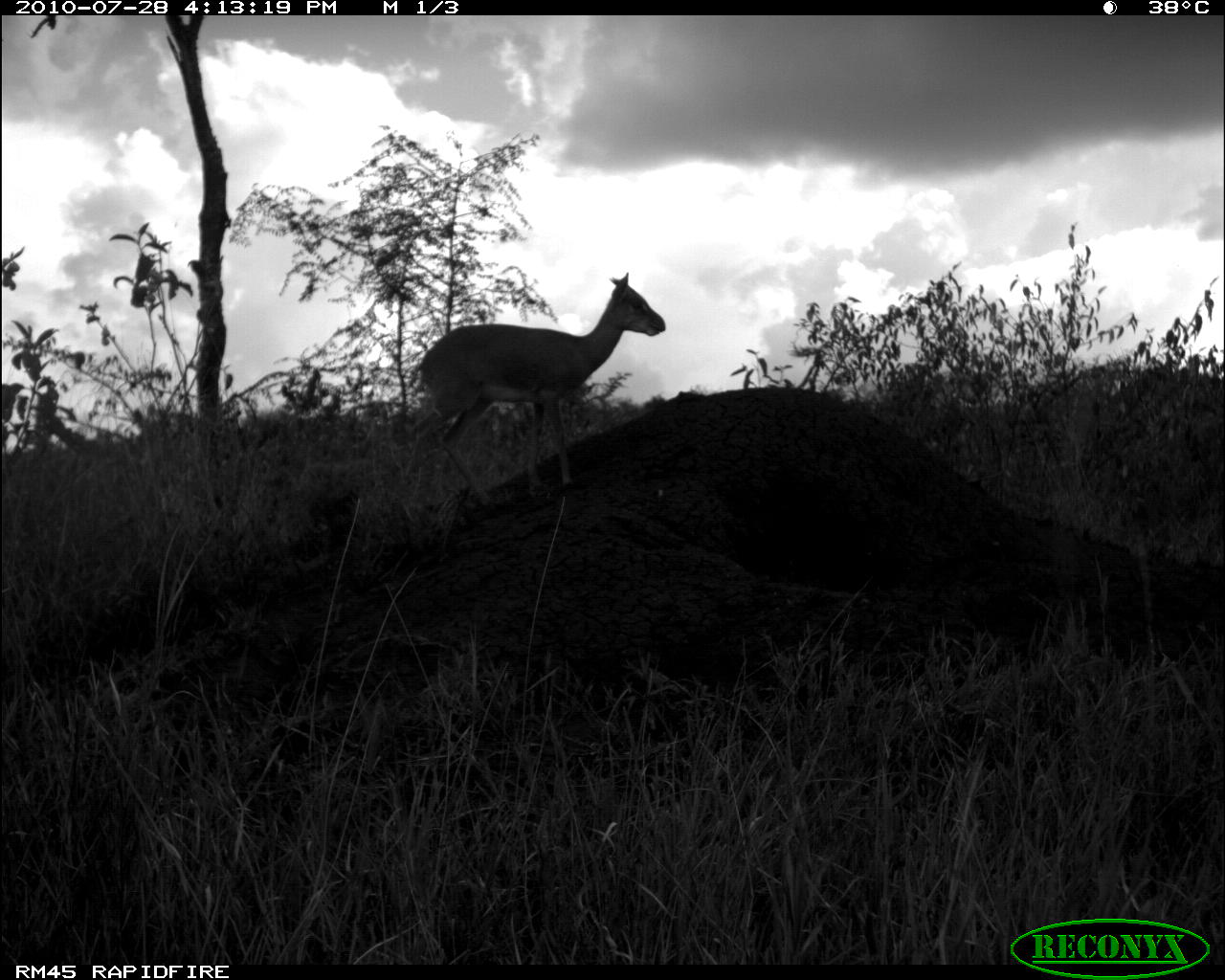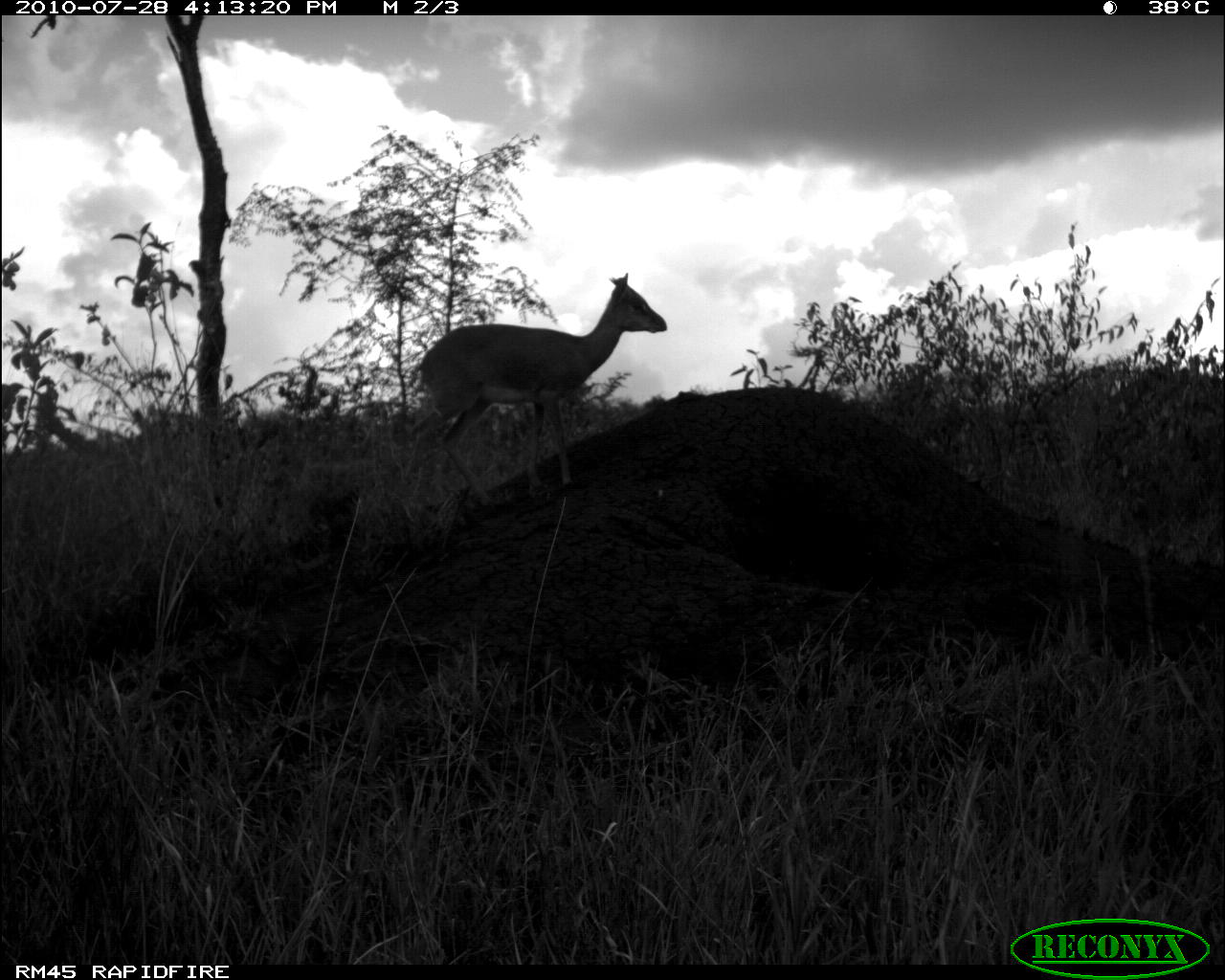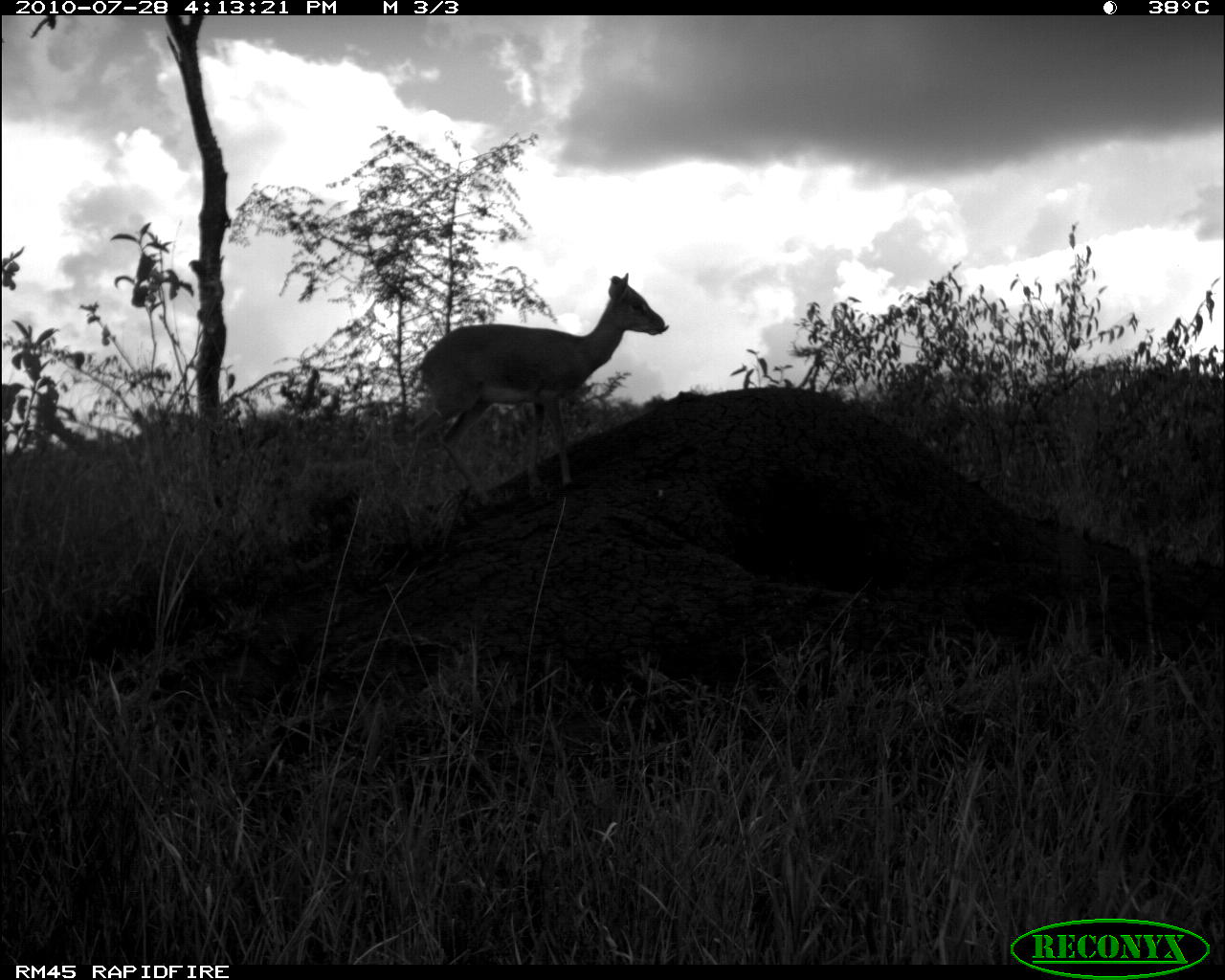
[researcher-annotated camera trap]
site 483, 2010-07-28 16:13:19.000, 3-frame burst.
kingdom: Animalia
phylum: Chordata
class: Mammalia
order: Artiodactyla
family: Bovidae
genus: Madoqua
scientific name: Madoqua guentheri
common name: günther's dik-dik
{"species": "Madoqua guentheri (günther's dik-dik)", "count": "1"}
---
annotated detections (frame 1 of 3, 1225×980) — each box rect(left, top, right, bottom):
madoqua guentheri: rect(408, 269, 667, 514)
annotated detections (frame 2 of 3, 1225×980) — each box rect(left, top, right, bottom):
madoqua guentheri: rect(405, 270, 668, 509)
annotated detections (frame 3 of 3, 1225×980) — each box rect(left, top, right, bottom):
madoqua guentheri: rect(405, 269, 669, 507)